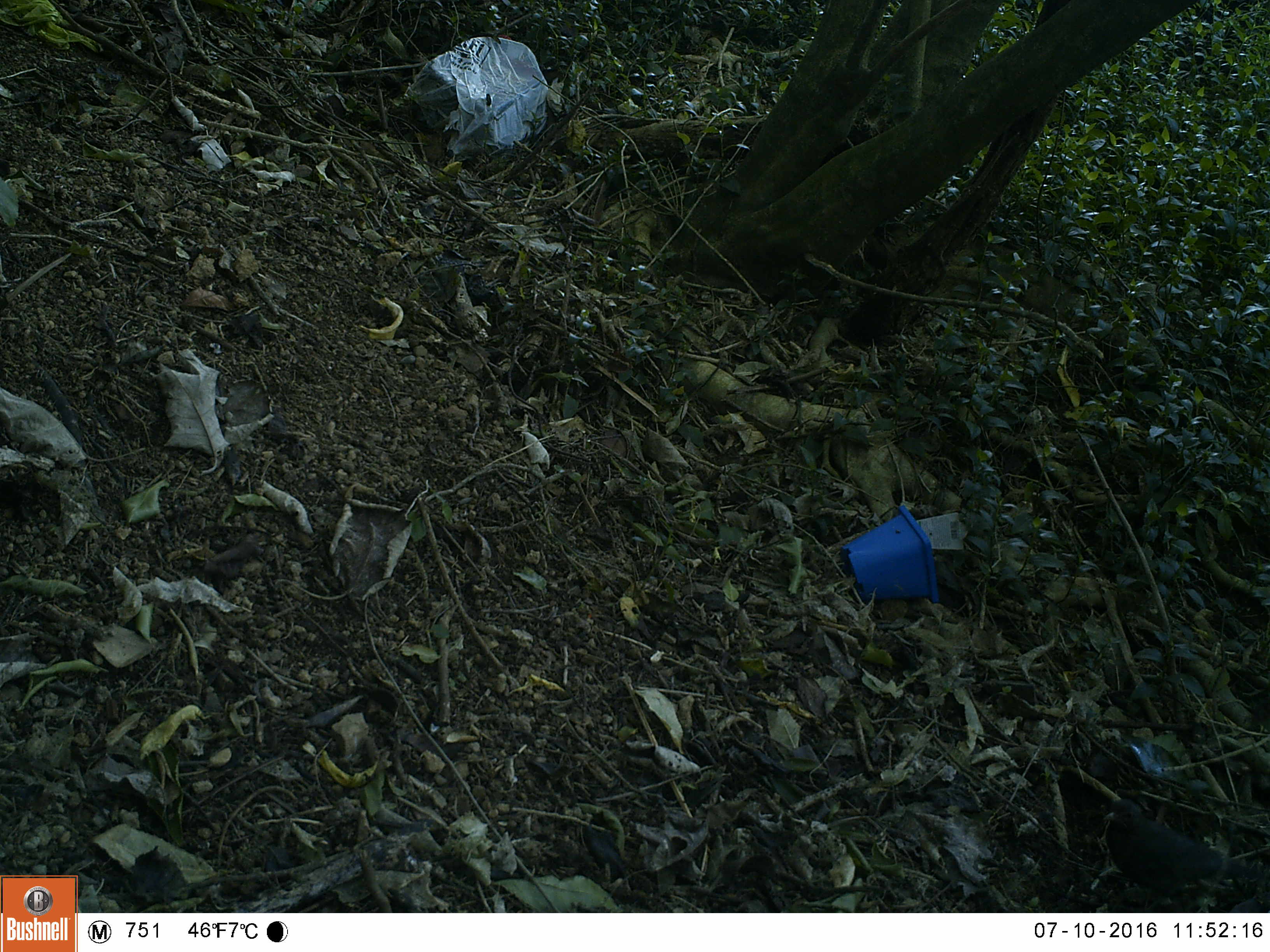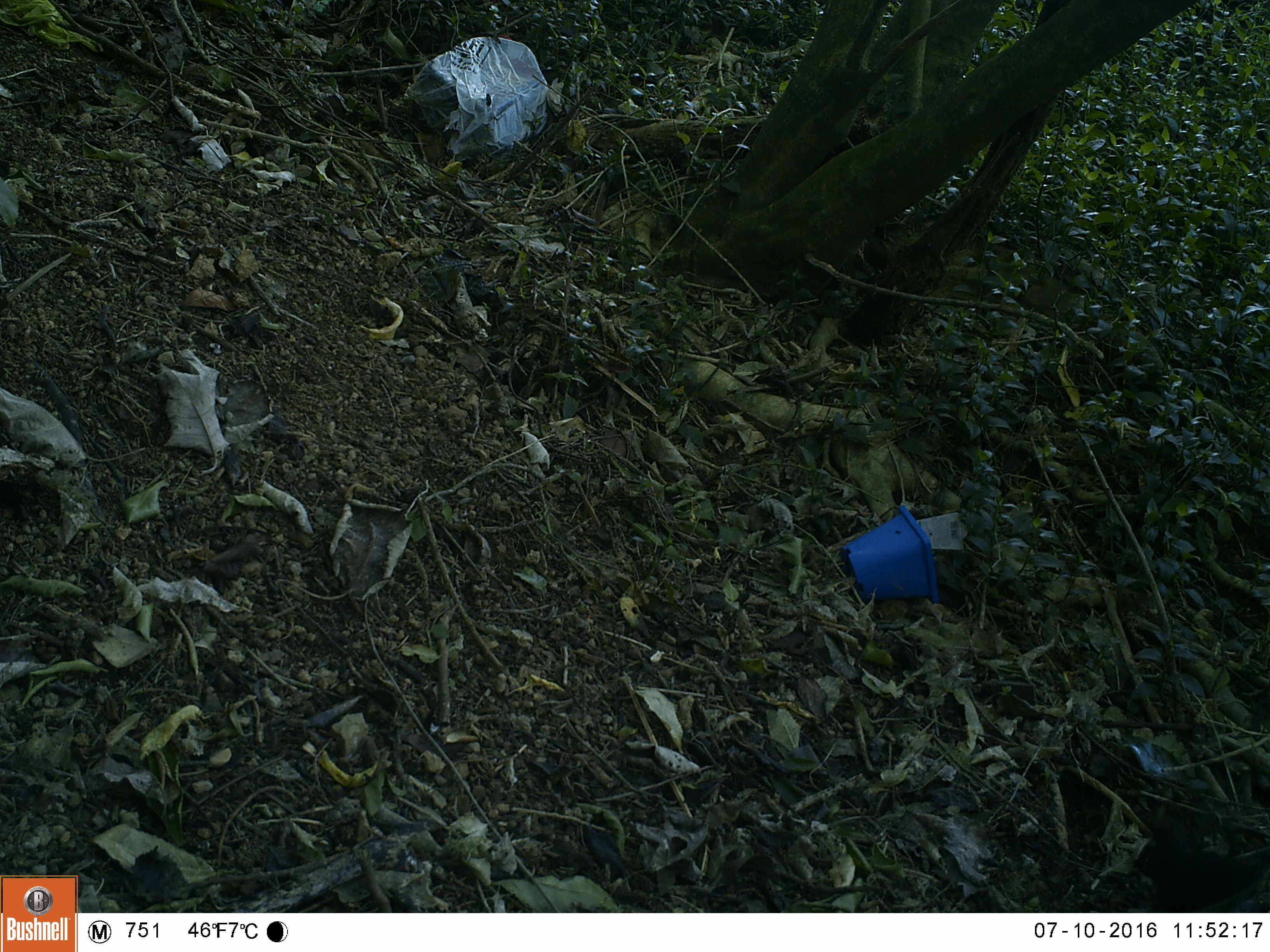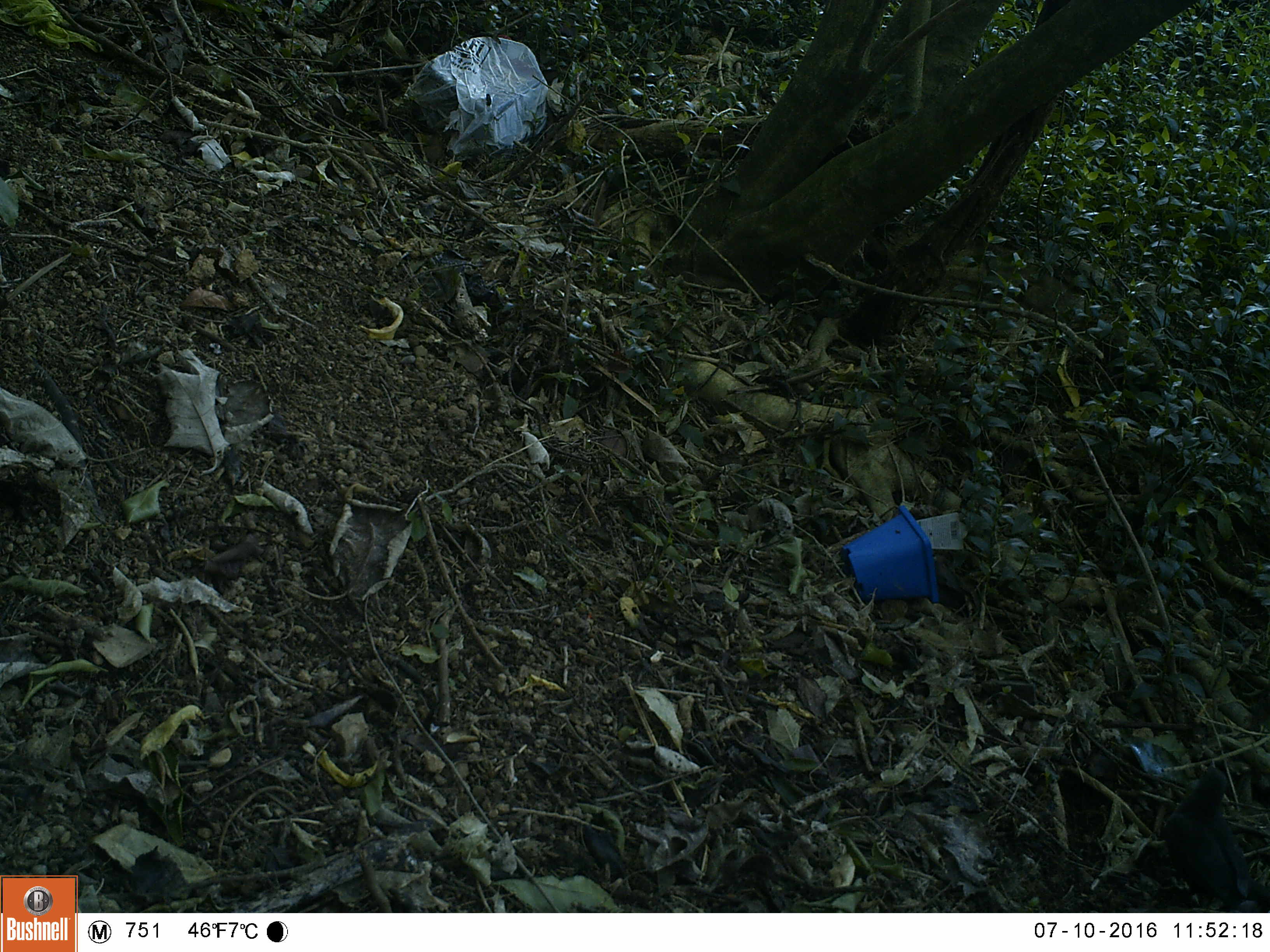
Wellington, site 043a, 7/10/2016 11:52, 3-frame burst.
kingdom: Animalia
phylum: Chordata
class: Aves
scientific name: Aves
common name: bird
Bird (Aves).